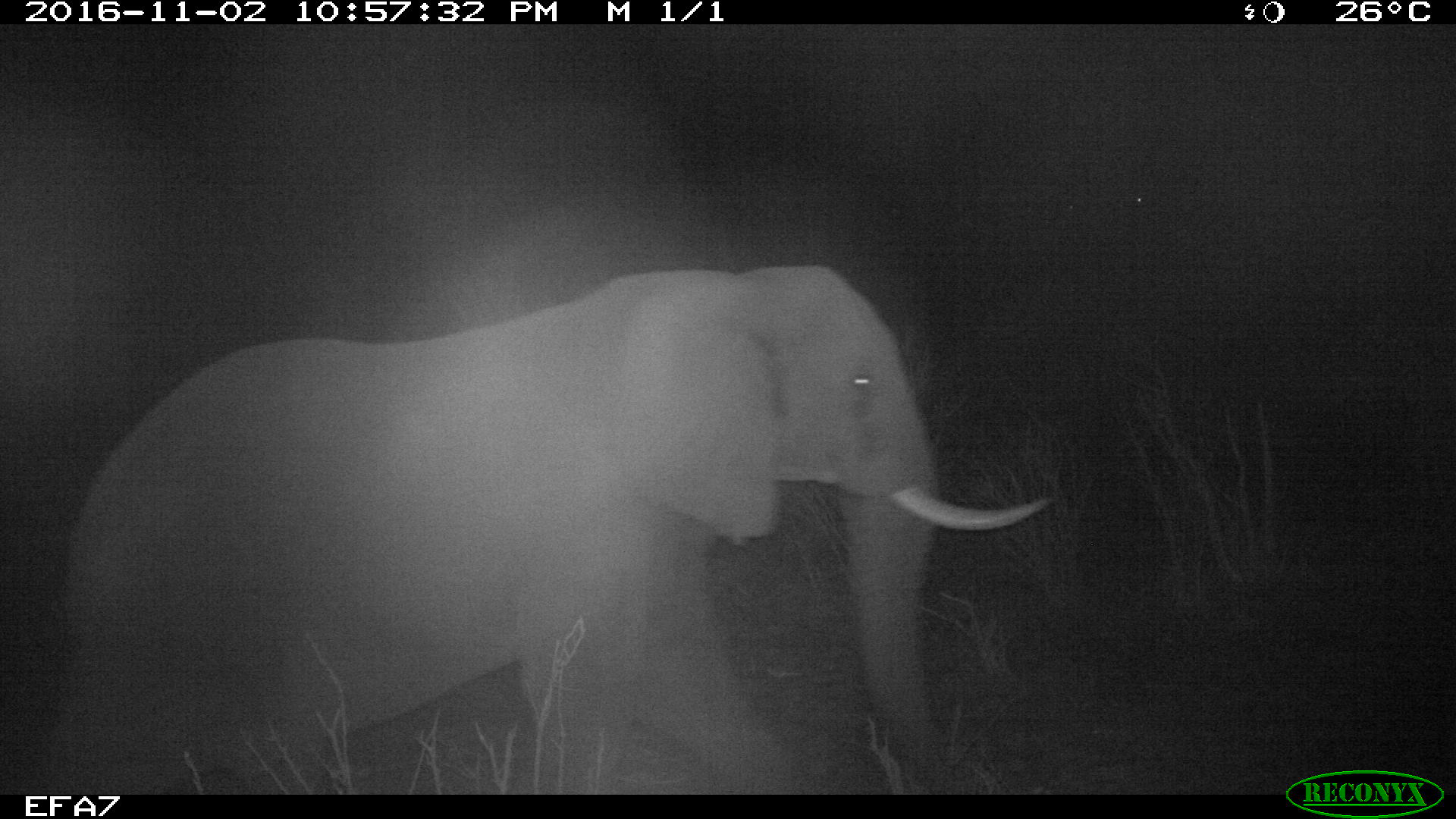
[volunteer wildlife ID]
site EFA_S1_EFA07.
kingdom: Animalia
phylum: Chordata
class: Mammalia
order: Proboscidea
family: Elephantidae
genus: Loxodonta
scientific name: Loxodonta africana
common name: african bush elephant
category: elephant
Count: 1.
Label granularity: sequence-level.